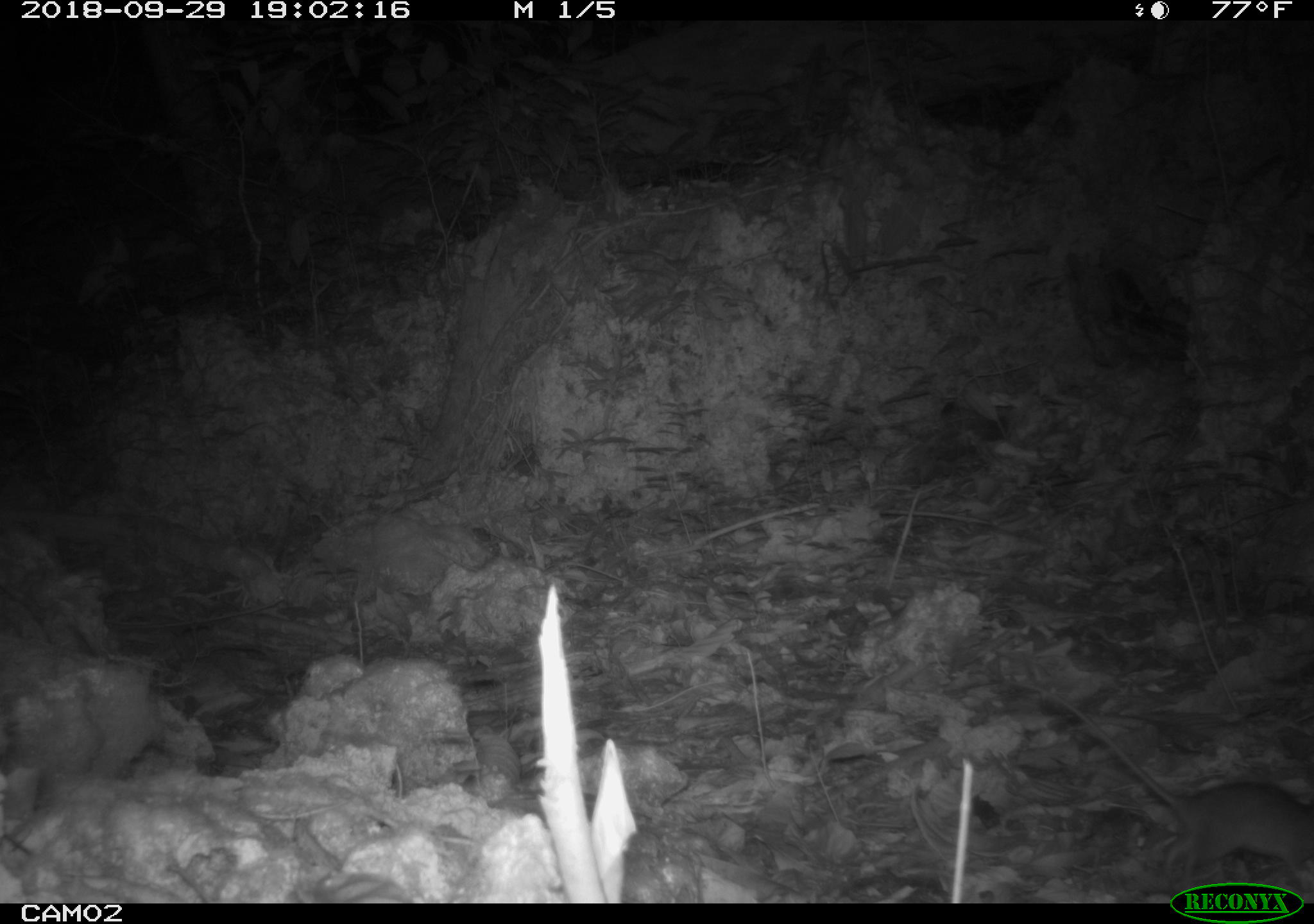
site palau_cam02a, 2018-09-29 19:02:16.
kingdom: Animalia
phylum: Chordata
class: Mammalia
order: Rodentia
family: Muridae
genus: Rattus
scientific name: Rattus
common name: rat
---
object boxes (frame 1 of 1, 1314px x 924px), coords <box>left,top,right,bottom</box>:
rat: <box>1011,676,1314,878</box>